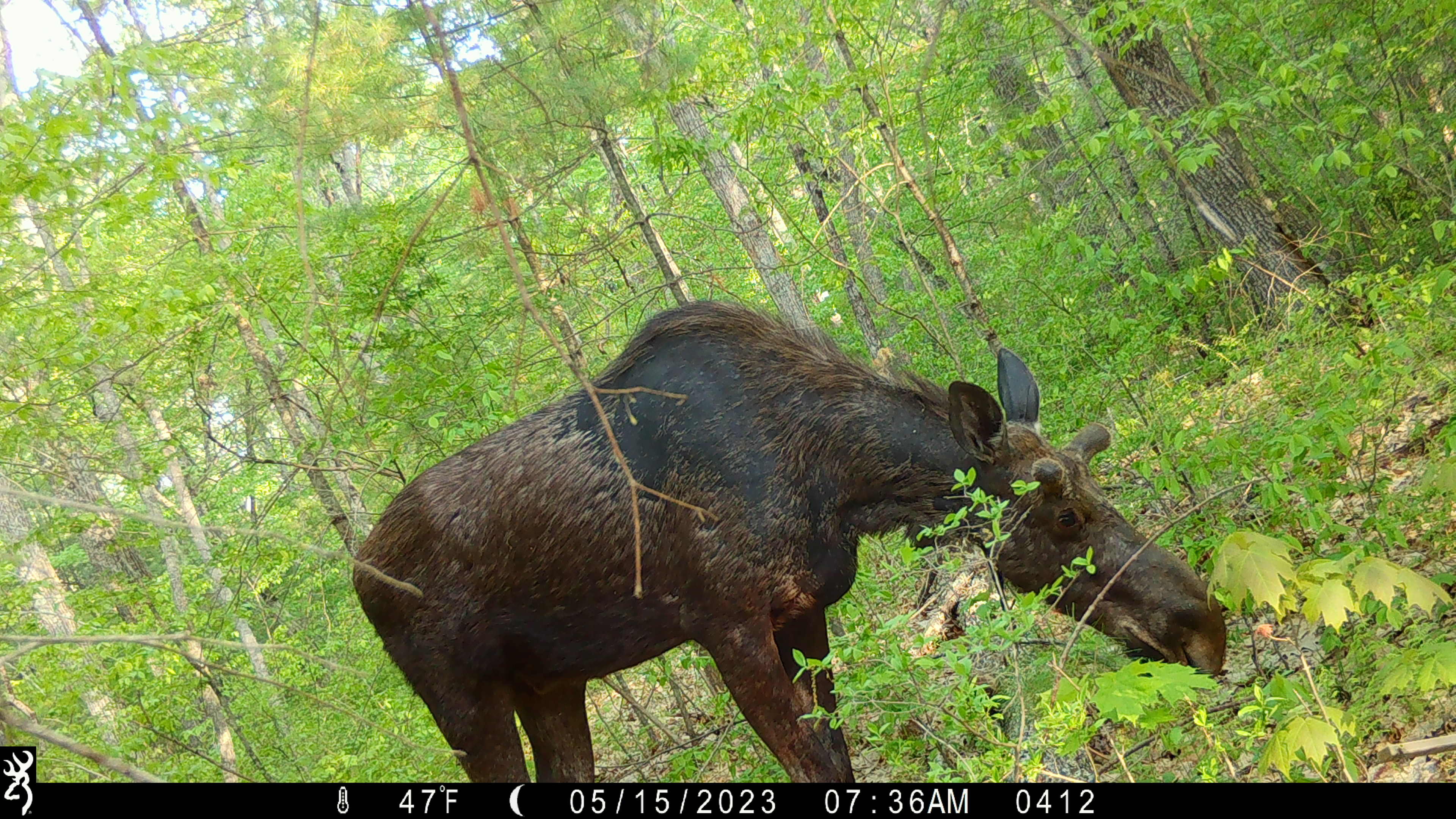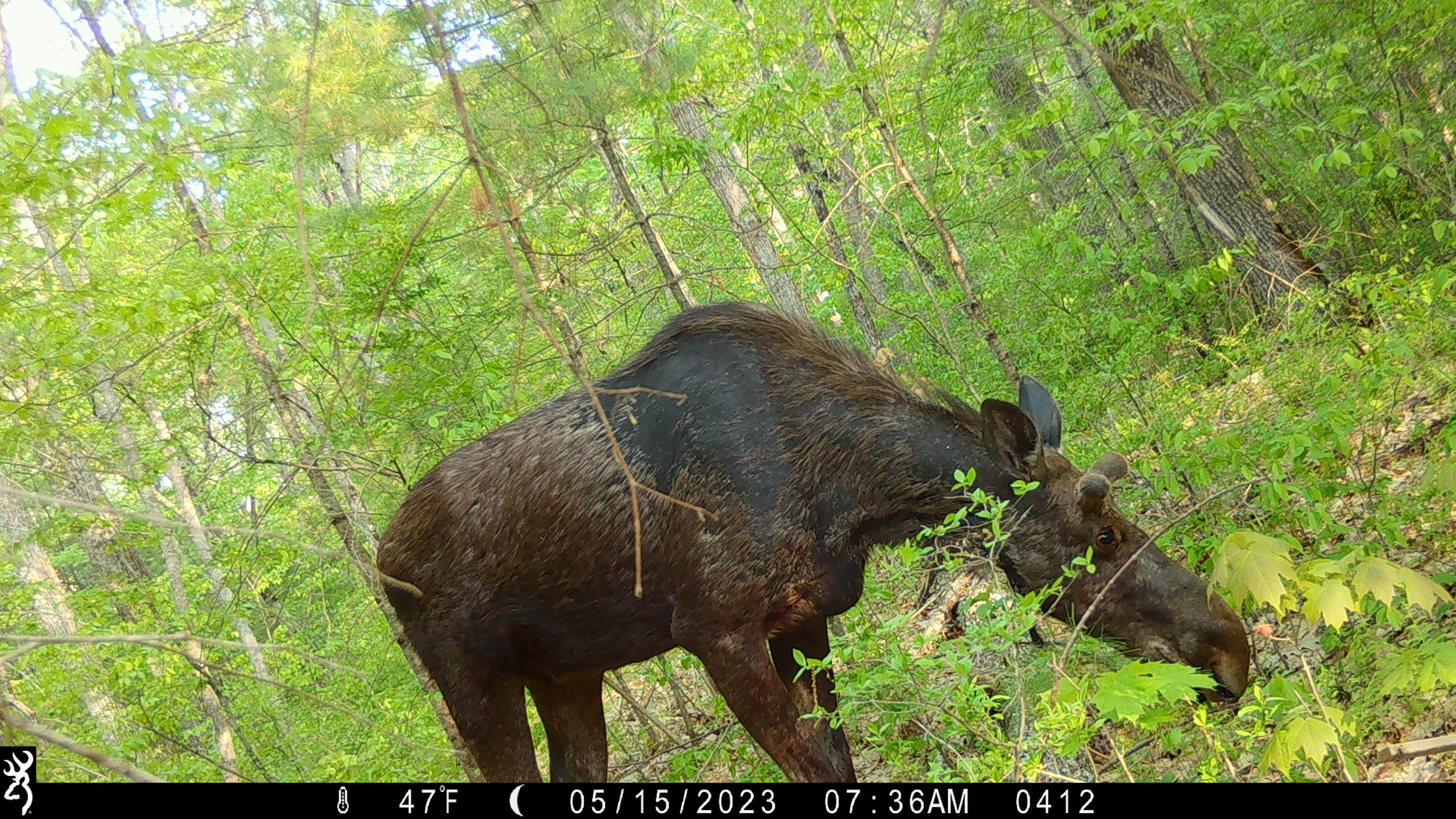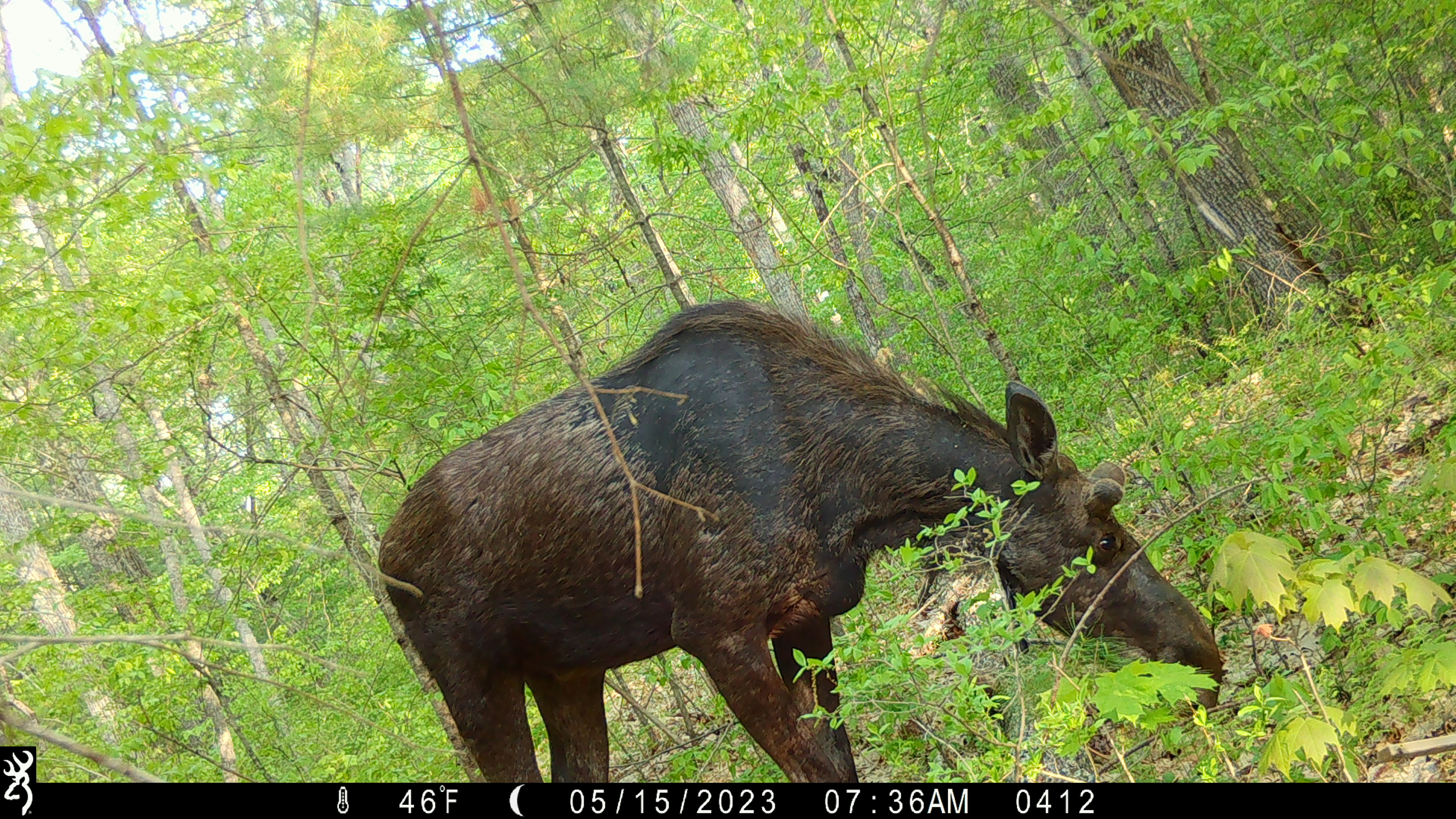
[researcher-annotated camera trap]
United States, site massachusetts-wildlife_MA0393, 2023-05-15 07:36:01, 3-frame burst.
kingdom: Animalia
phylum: Chordata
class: Mammalia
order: Artiodactyla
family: Cervidae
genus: Alces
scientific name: Alces alces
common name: moose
Moose (Alces alces).